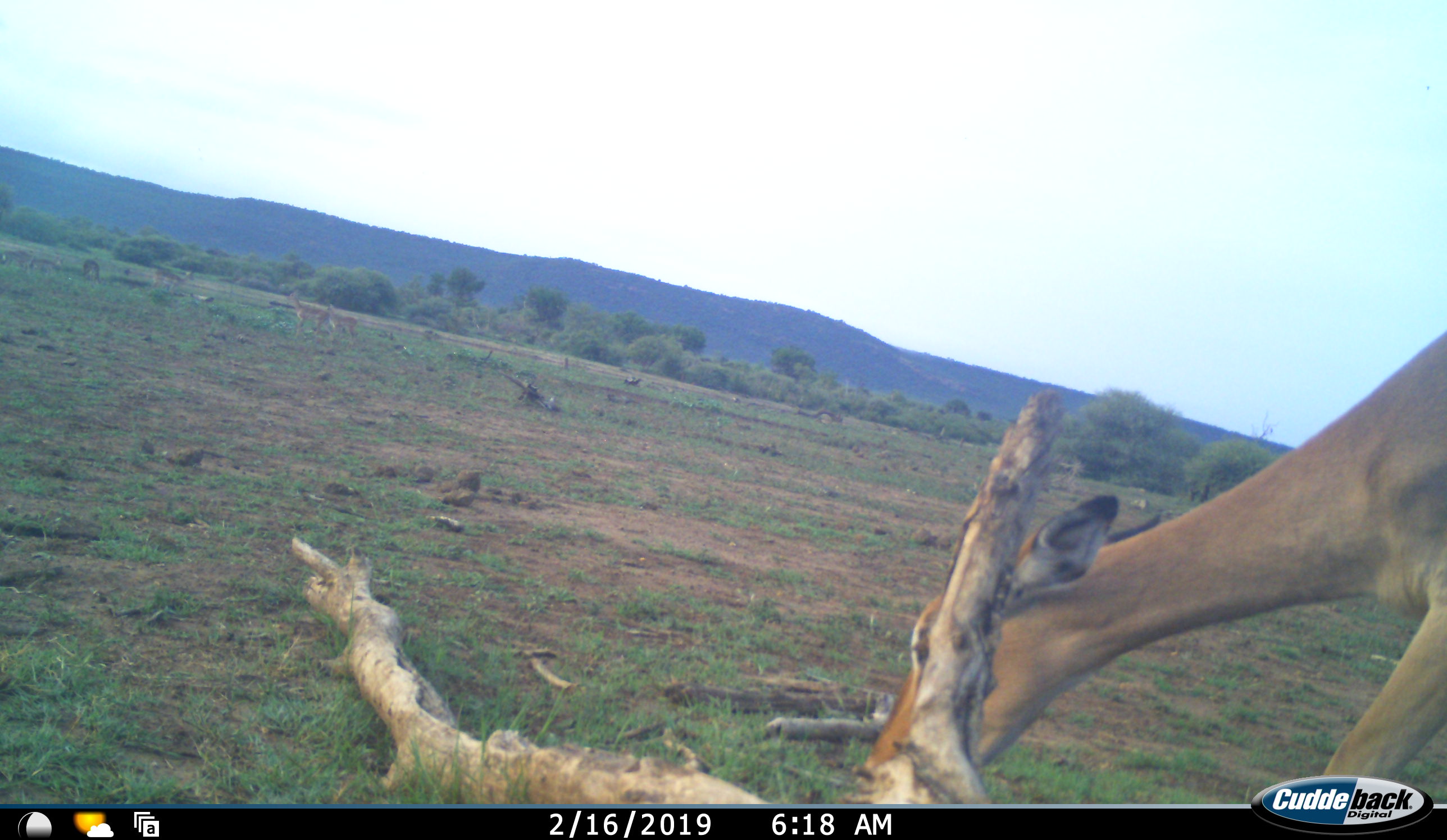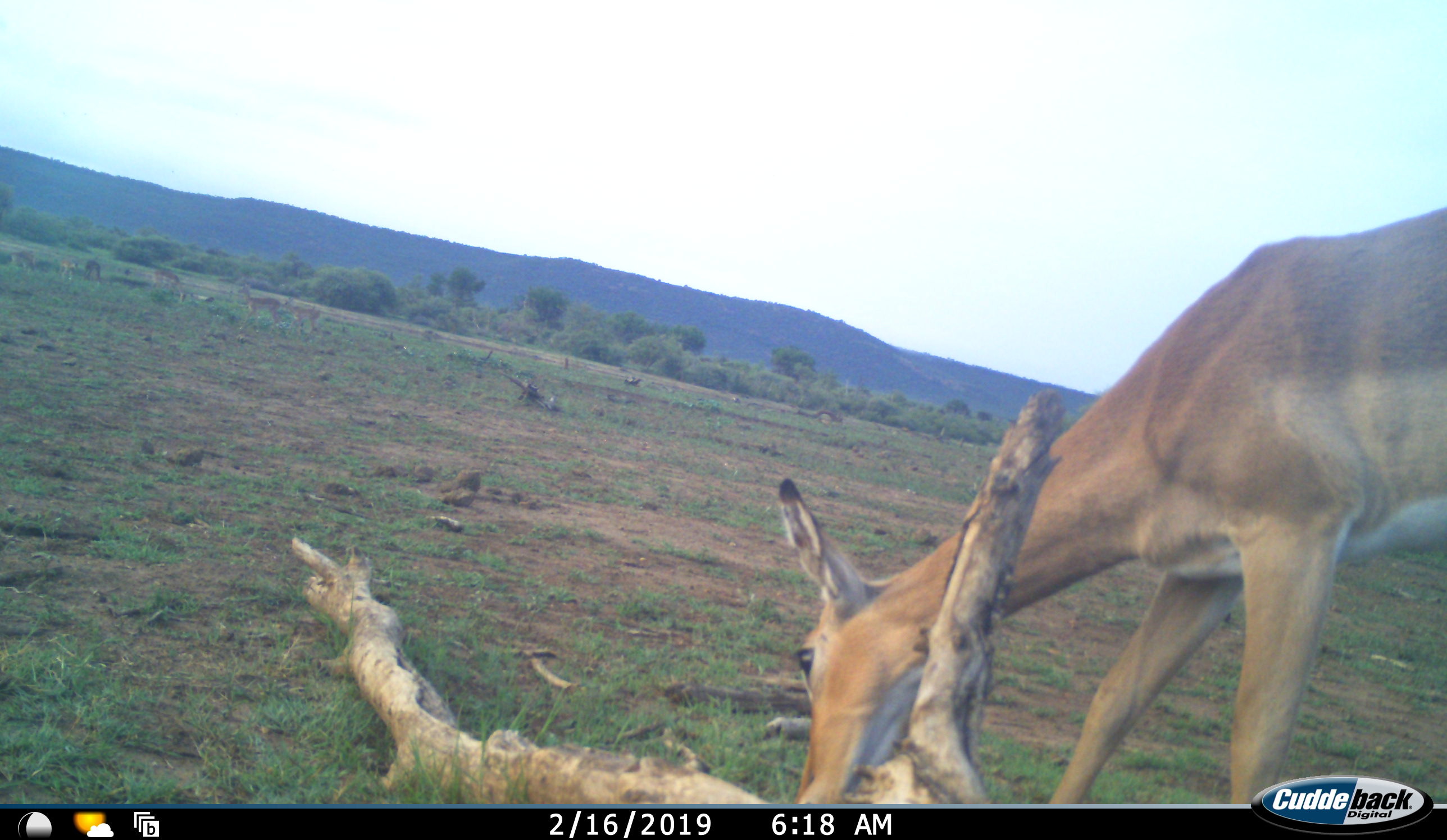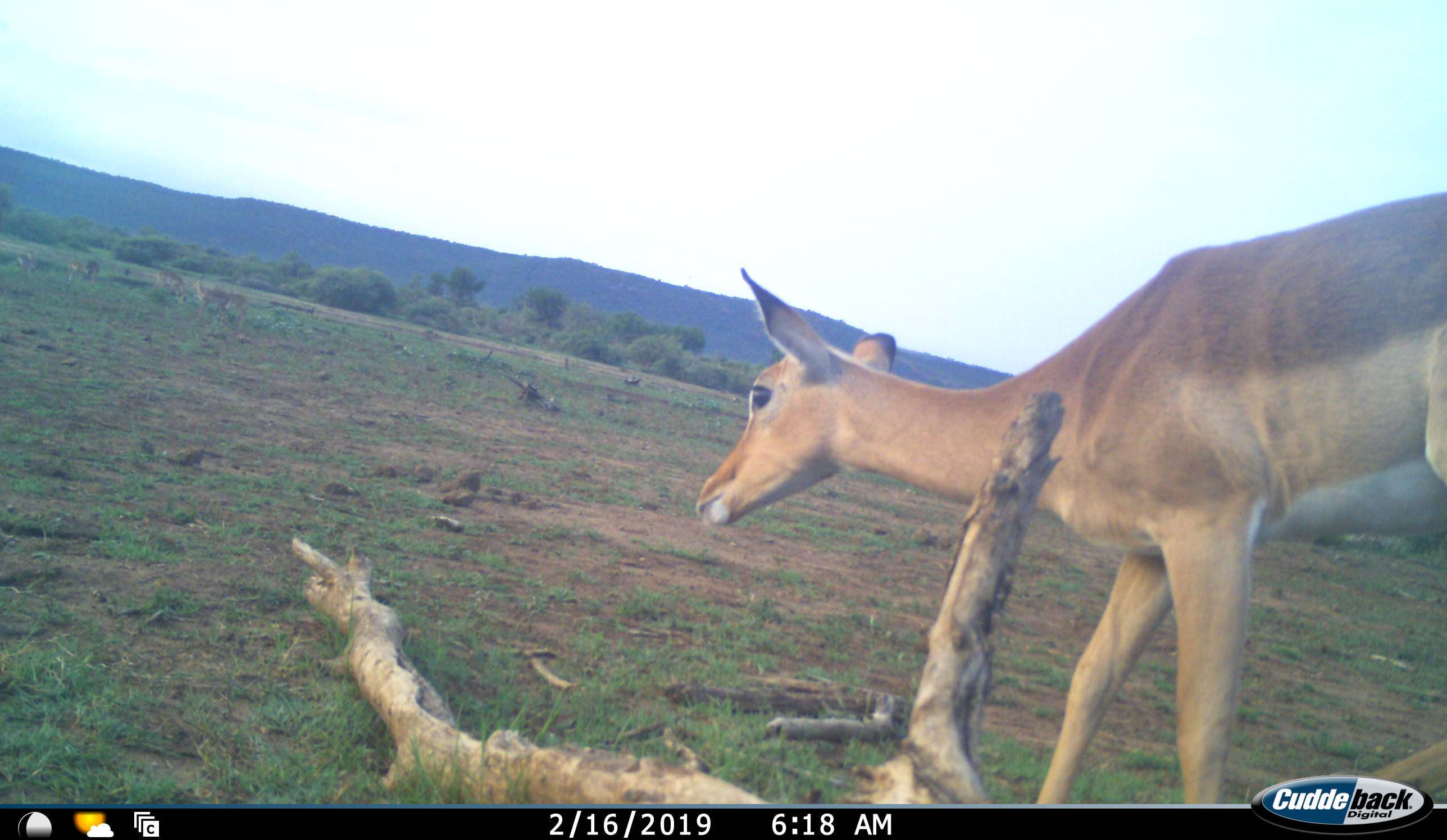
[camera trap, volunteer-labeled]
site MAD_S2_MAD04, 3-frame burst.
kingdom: Animalia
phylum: Chordata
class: Mammalia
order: Artiodactyla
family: Bovidae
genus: Aepyceros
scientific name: Aepyceros melampus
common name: impala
Impala (Aepyceros melampus), count 1. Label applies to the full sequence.